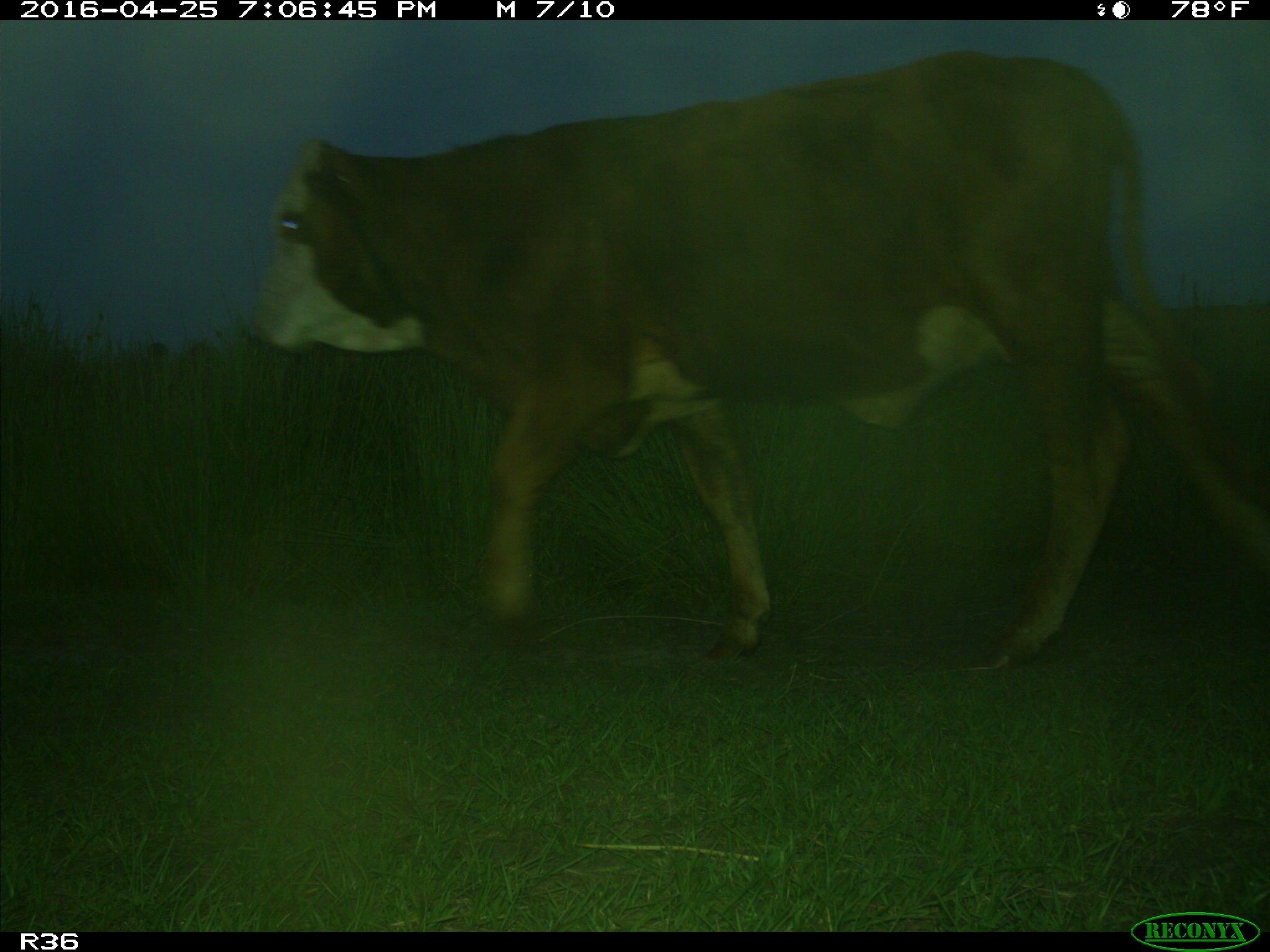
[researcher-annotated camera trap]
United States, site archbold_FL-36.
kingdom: Animalia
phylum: Chordata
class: Mammalia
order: Artiodactyla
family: Bovidae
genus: Bos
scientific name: Bos taurus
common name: domestic cow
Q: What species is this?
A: Bos taurus (domestic cow).